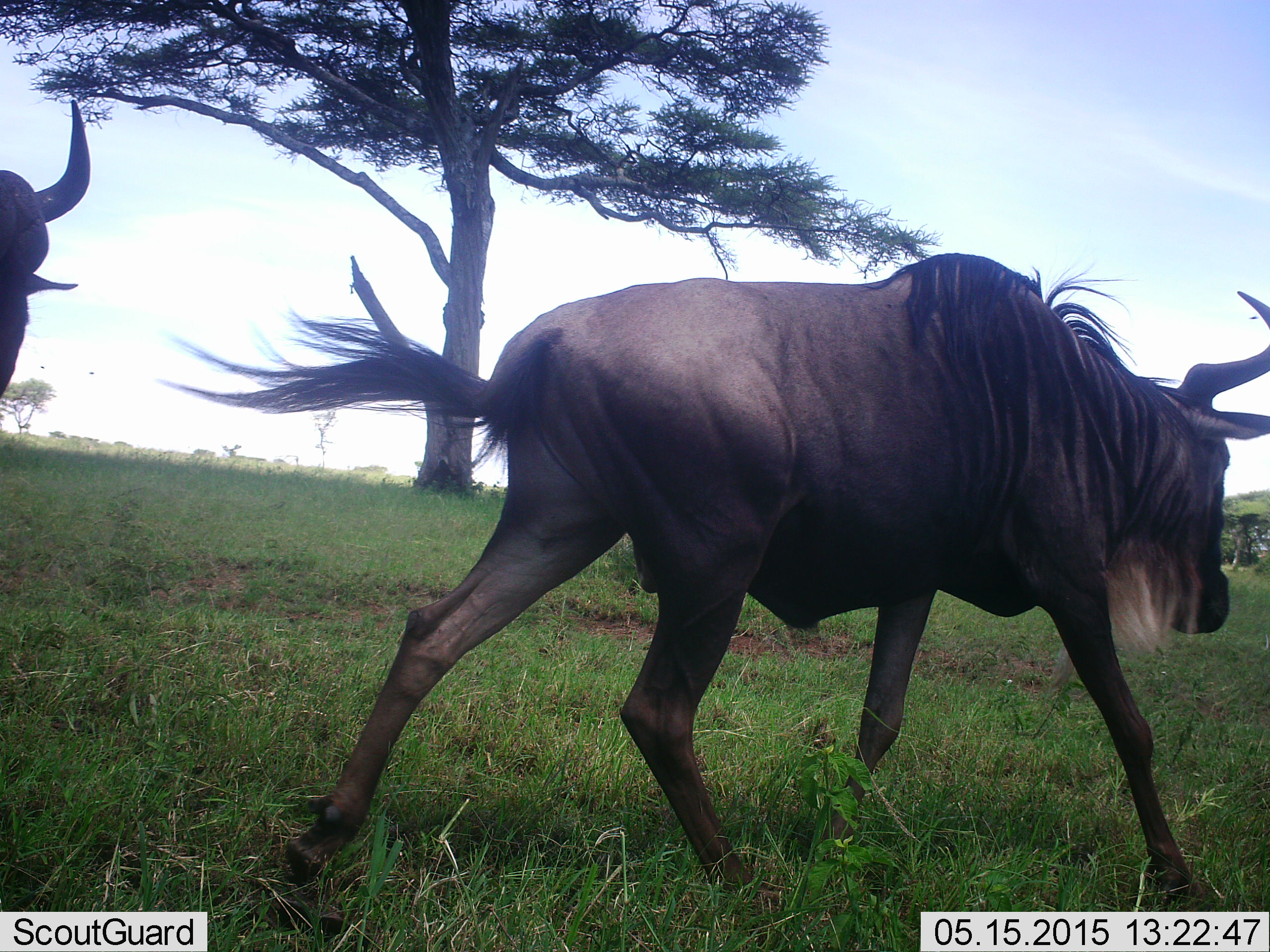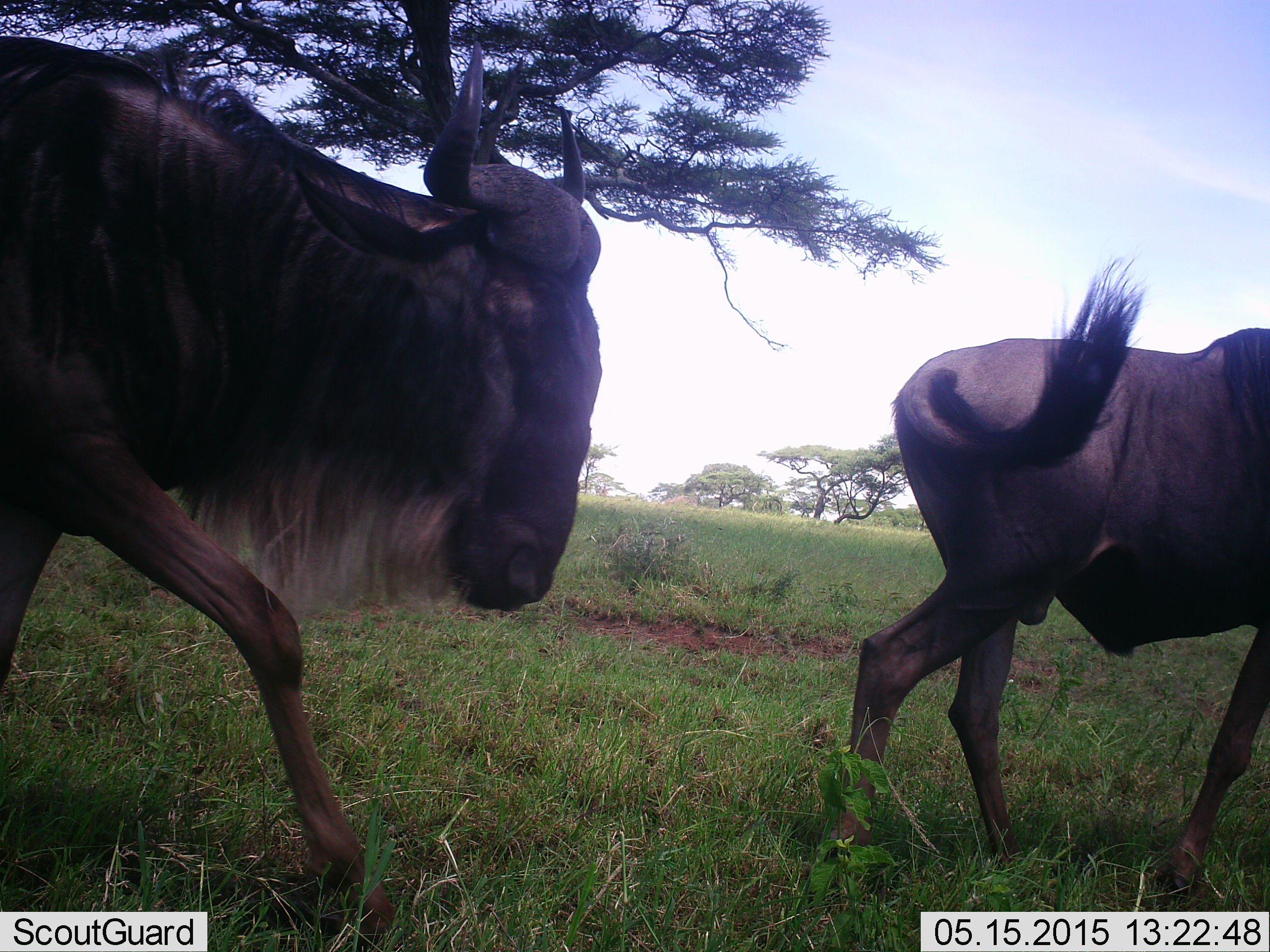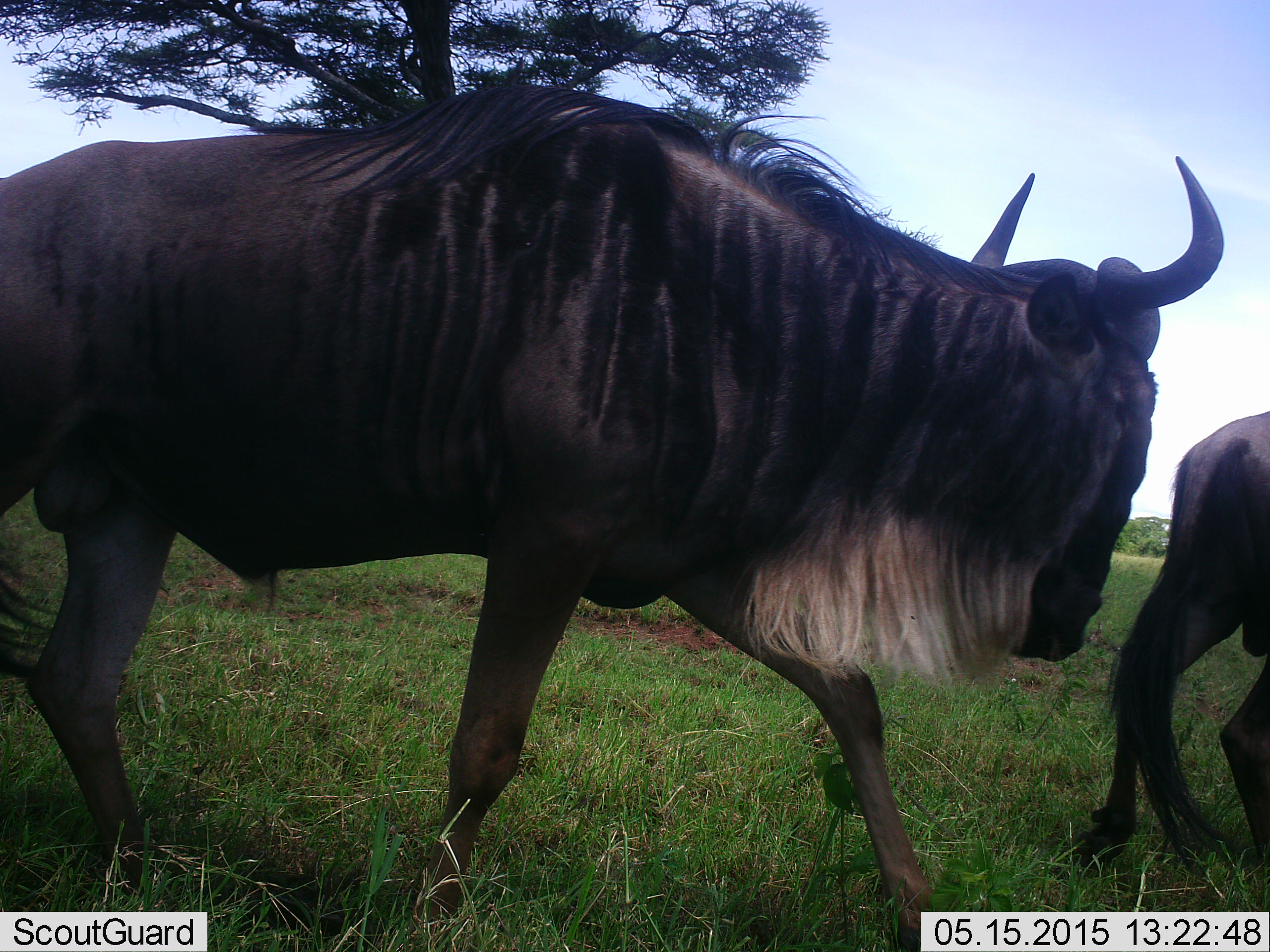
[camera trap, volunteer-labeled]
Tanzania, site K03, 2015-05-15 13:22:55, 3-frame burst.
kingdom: Animalia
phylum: Chordata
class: Mammalia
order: Artiodactyla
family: Bovidae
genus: Connochaetes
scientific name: Connochaetes taurinus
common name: blue wildebeest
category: wildebeest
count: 2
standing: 0%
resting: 0%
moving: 100%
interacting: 0%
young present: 0%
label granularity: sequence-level